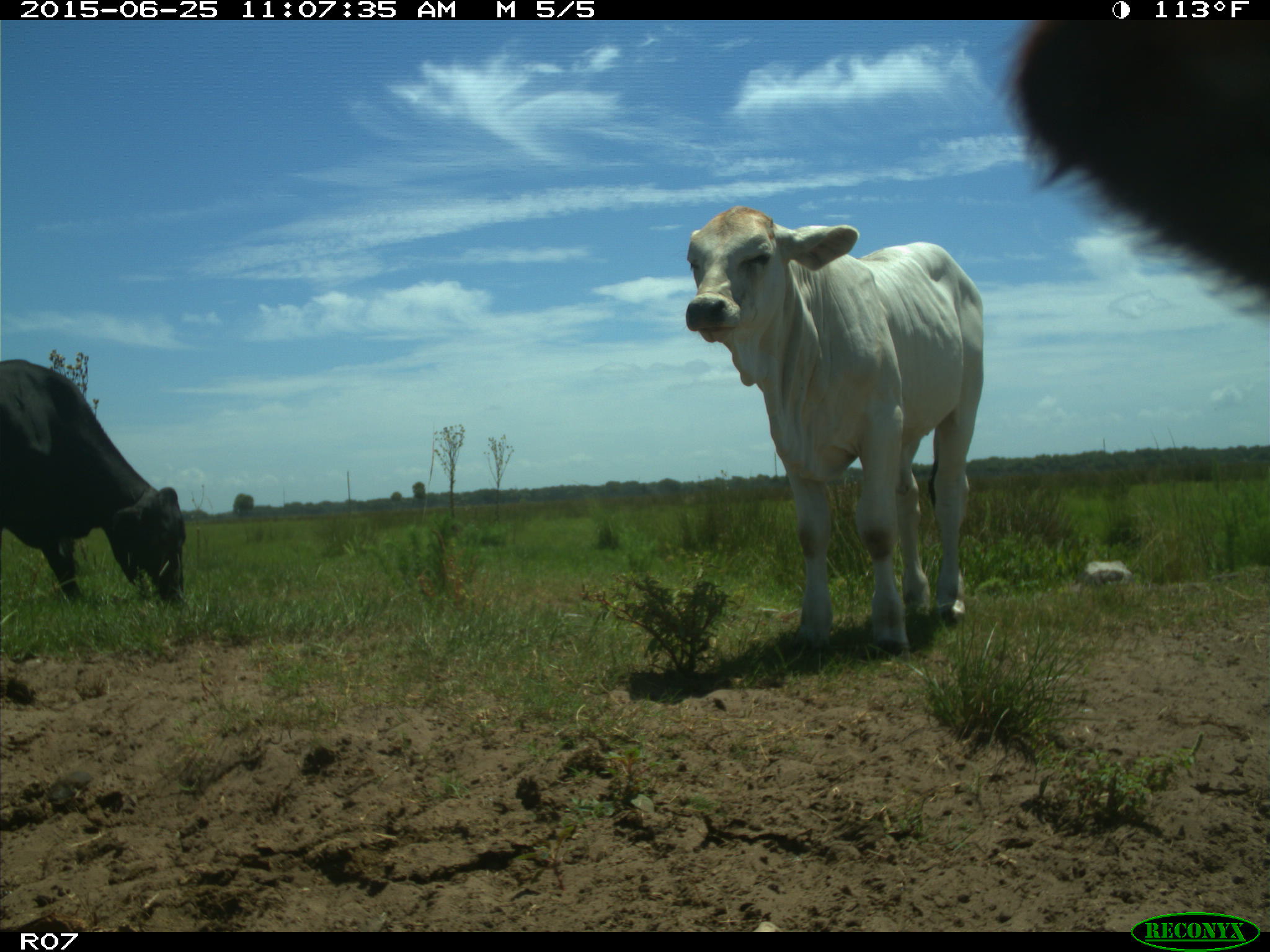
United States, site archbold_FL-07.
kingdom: Animalia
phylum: Chordata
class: Mammalia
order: Artiodactyla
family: Bovidae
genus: Bos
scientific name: Bos taurus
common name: domestic cow